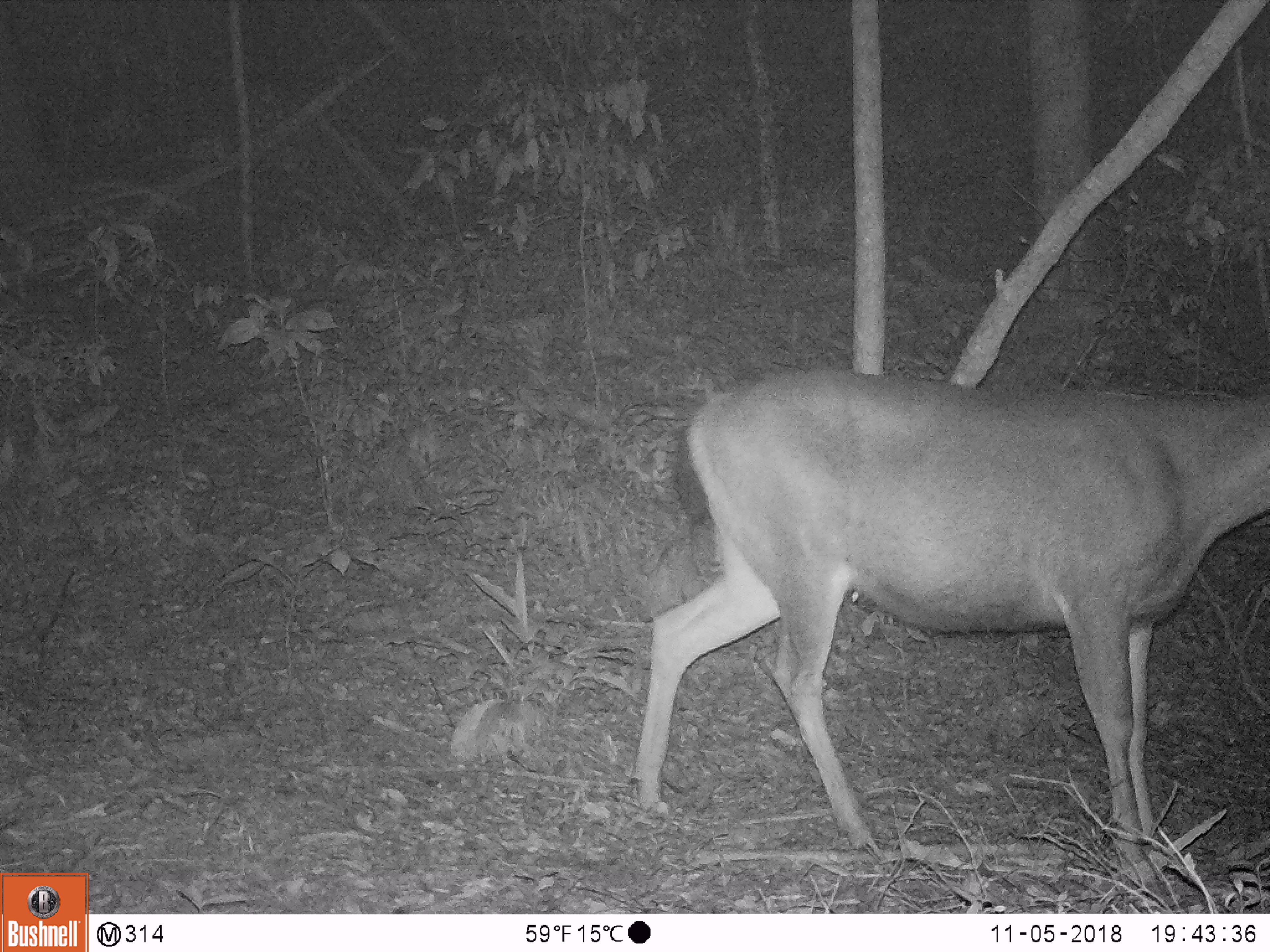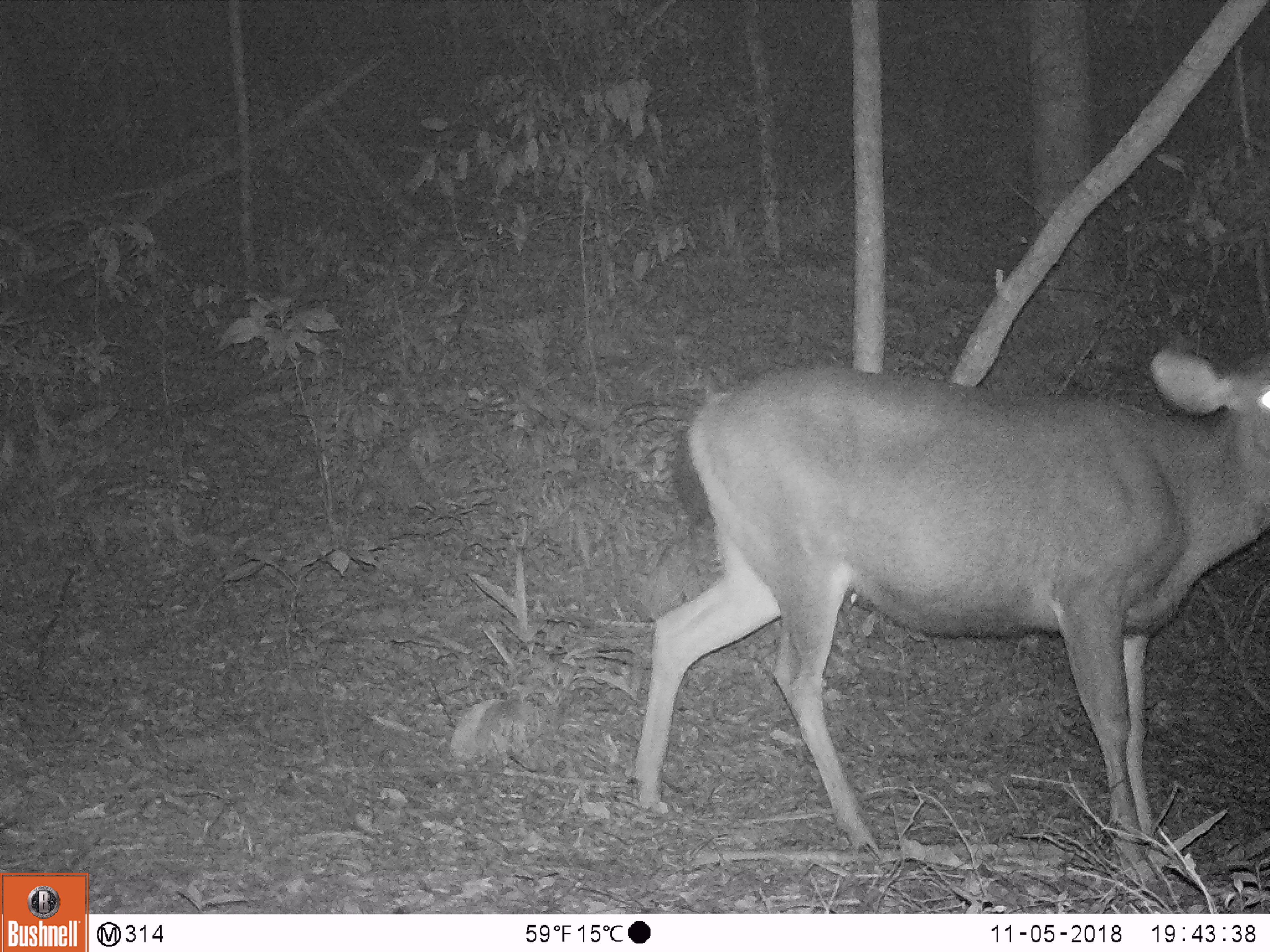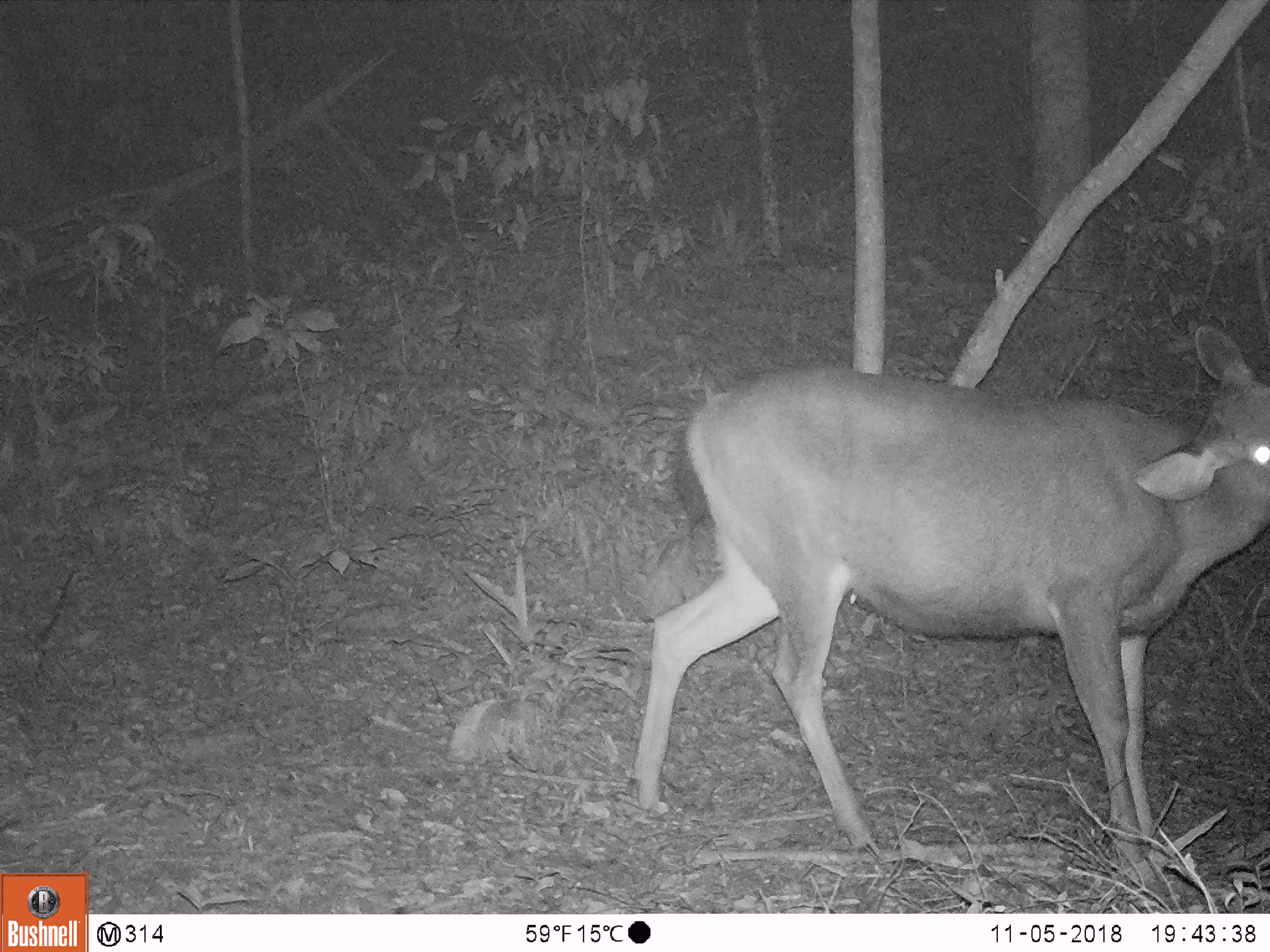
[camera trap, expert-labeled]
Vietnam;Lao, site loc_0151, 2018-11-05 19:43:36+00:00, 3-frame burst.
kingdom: Animalia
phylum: Chordata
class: Mammalia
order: Artiodactyla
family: Cervidae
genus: Rusa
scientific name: Rusa unicolor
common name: sambar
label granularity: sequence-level